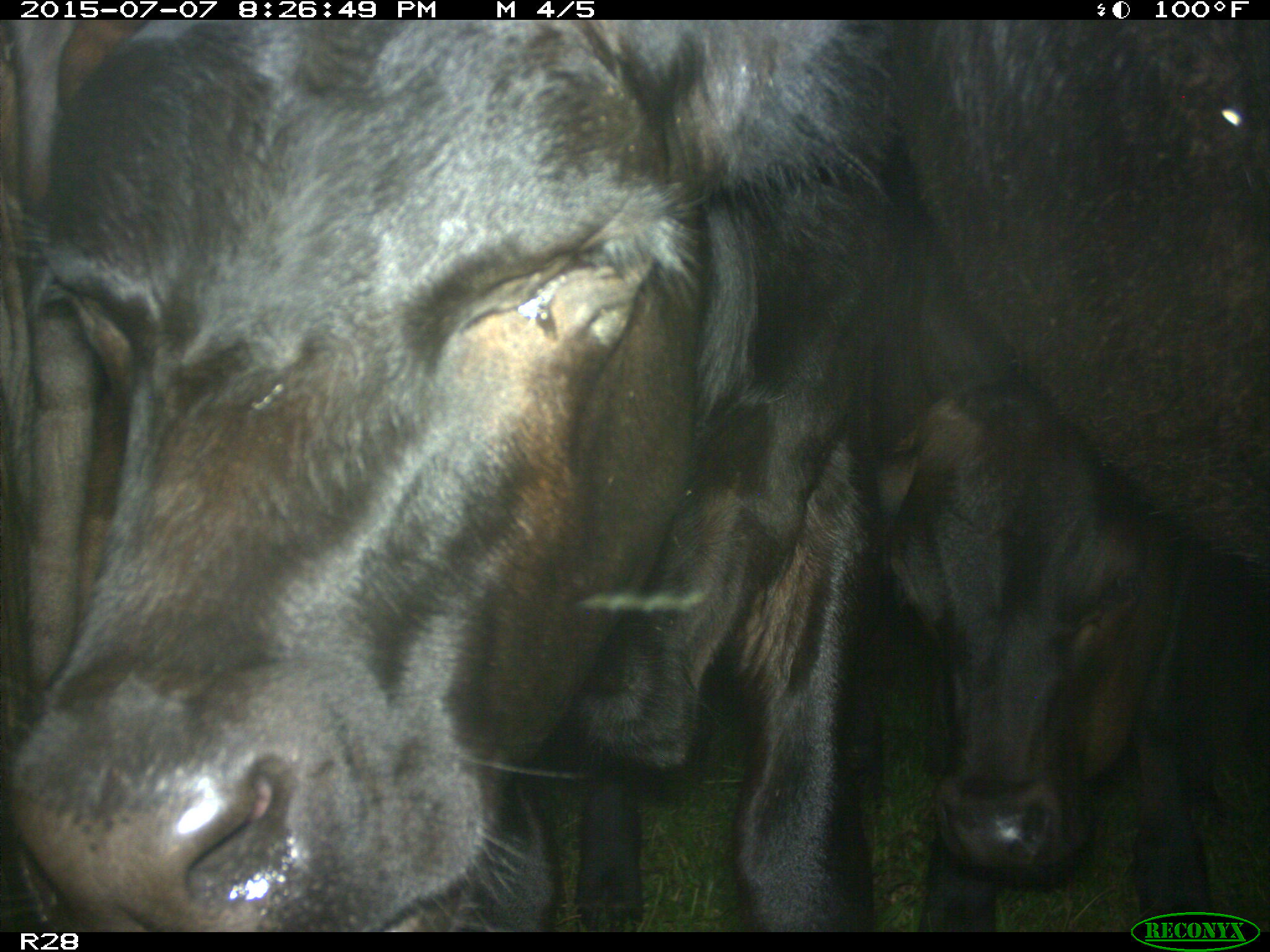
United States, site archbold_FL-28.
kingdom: Animalia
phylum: Chordata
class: Mammalia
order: Artiodactyla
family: Bovidae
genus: Bos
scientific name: Bos taurus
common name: domestic cow